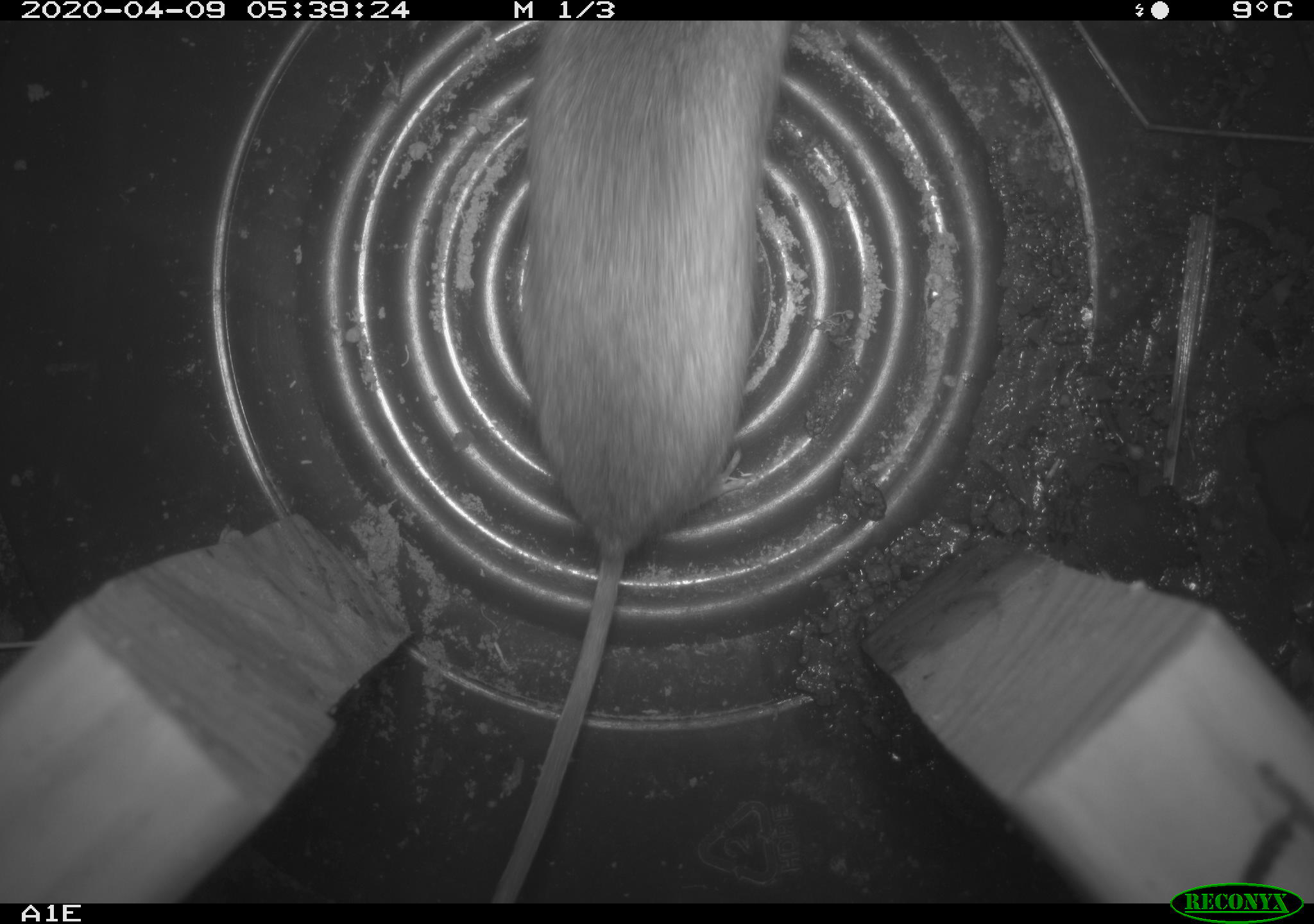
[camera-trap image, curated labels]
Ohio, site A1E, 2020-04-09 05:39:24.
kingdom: Animalia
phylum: Chordata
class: Mammalia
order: Rodentia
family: Cricetidae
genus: Peromyscus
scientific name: Peromyscus leucopus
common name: white-footed mouse